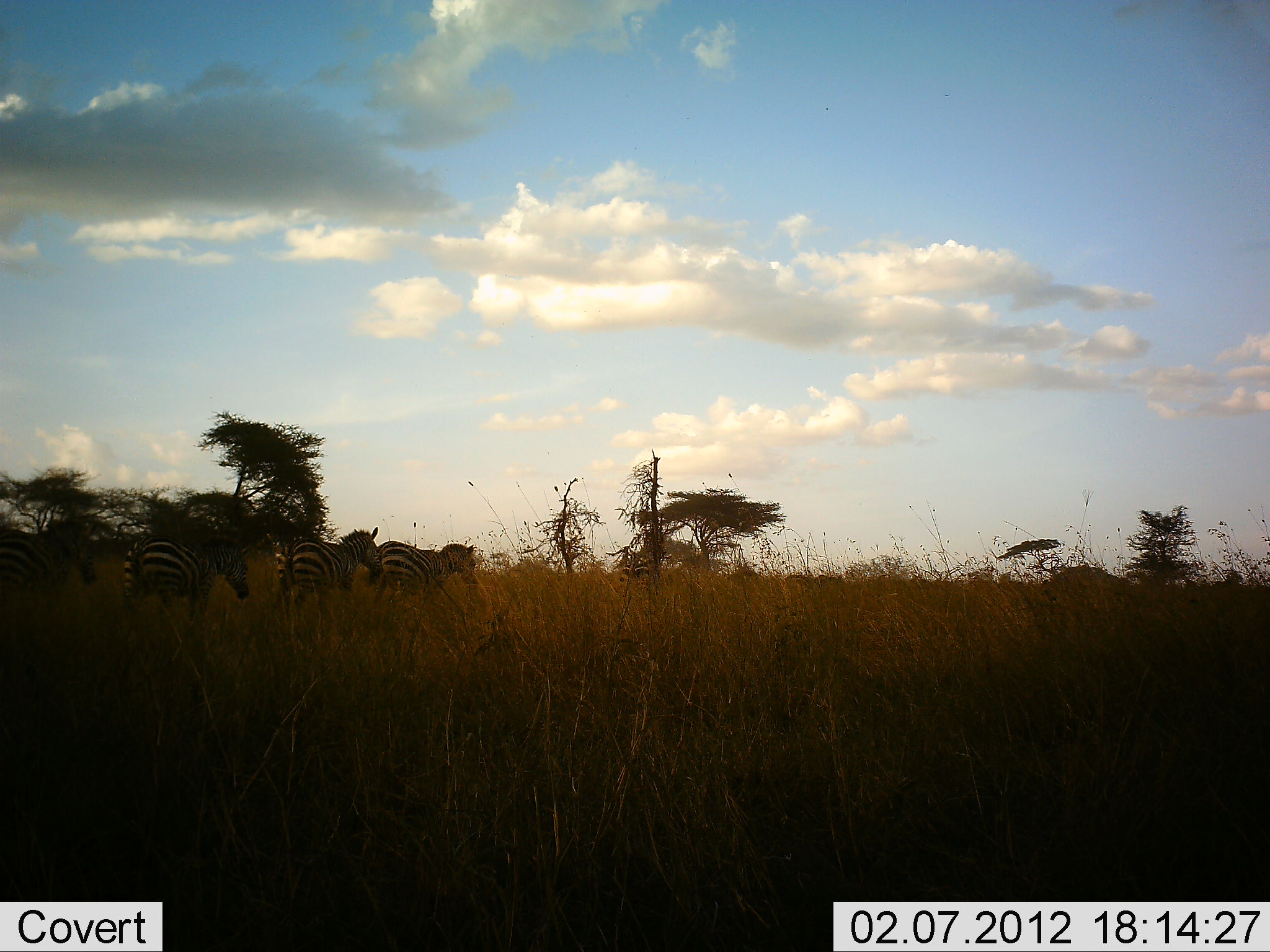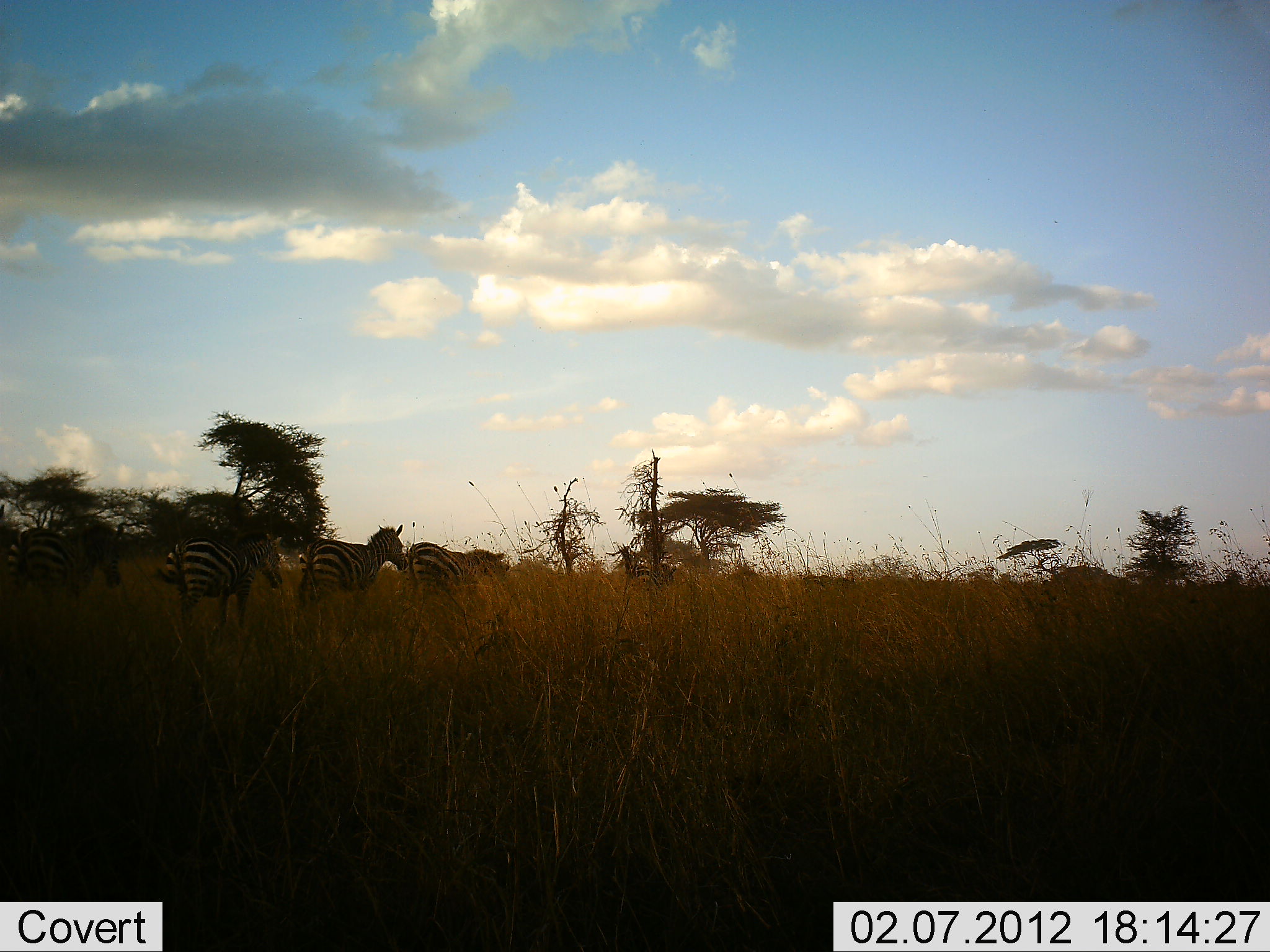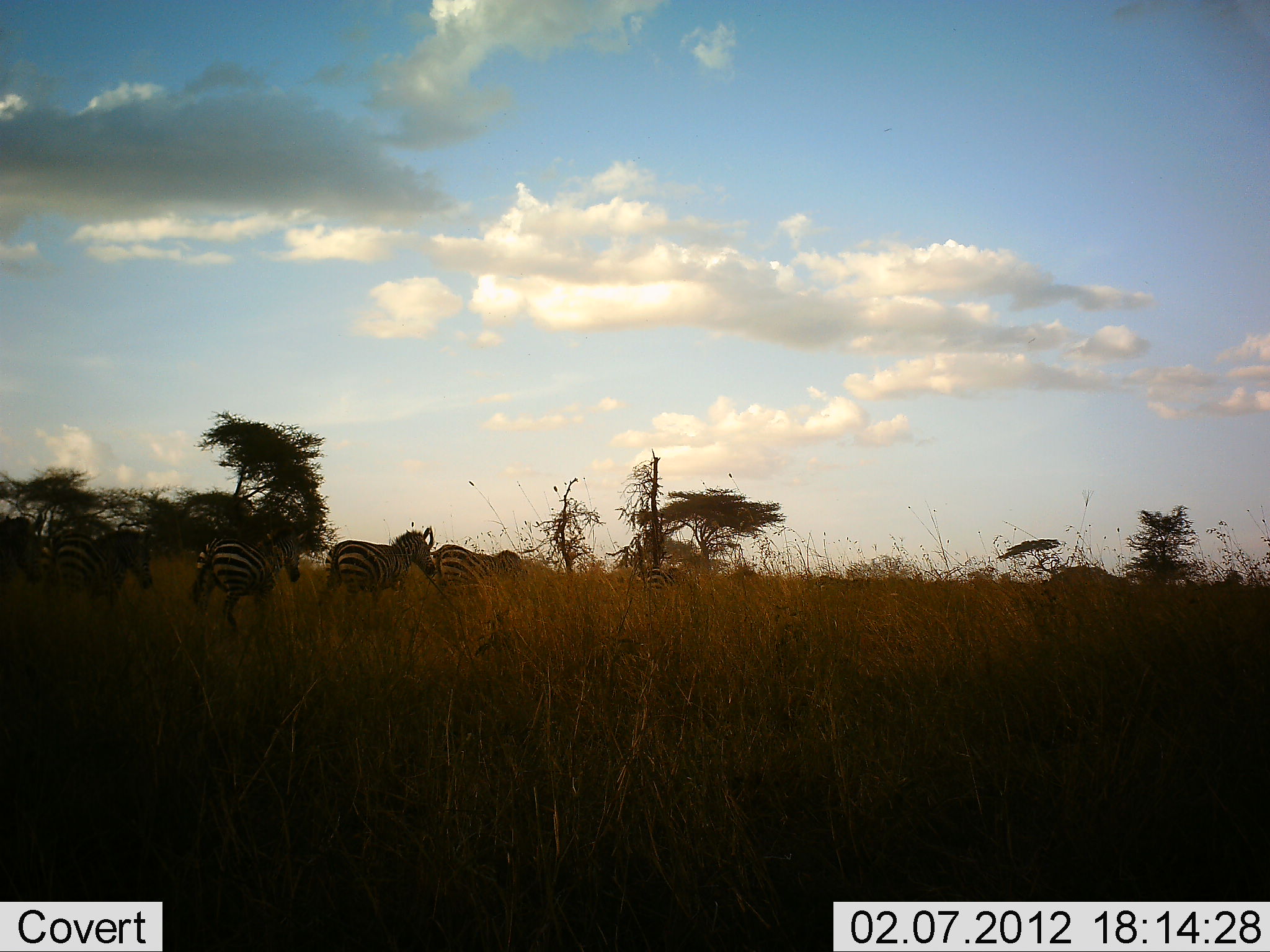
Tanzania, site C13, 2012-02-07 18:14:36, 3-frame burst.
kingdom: Animalia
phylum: Chordata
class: Mammalia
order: Perissodactyla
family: Equidae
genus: Equus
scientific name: Equus quagga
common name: plains zebra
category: zebra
Zebra (plains zebra) (Equus quagga), count 7. Behavior (volunteer vote fractions): standing 0%, resting 0%, moving 100%, interacting 0%. Young present (vote fraction): 0%. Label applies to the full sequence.